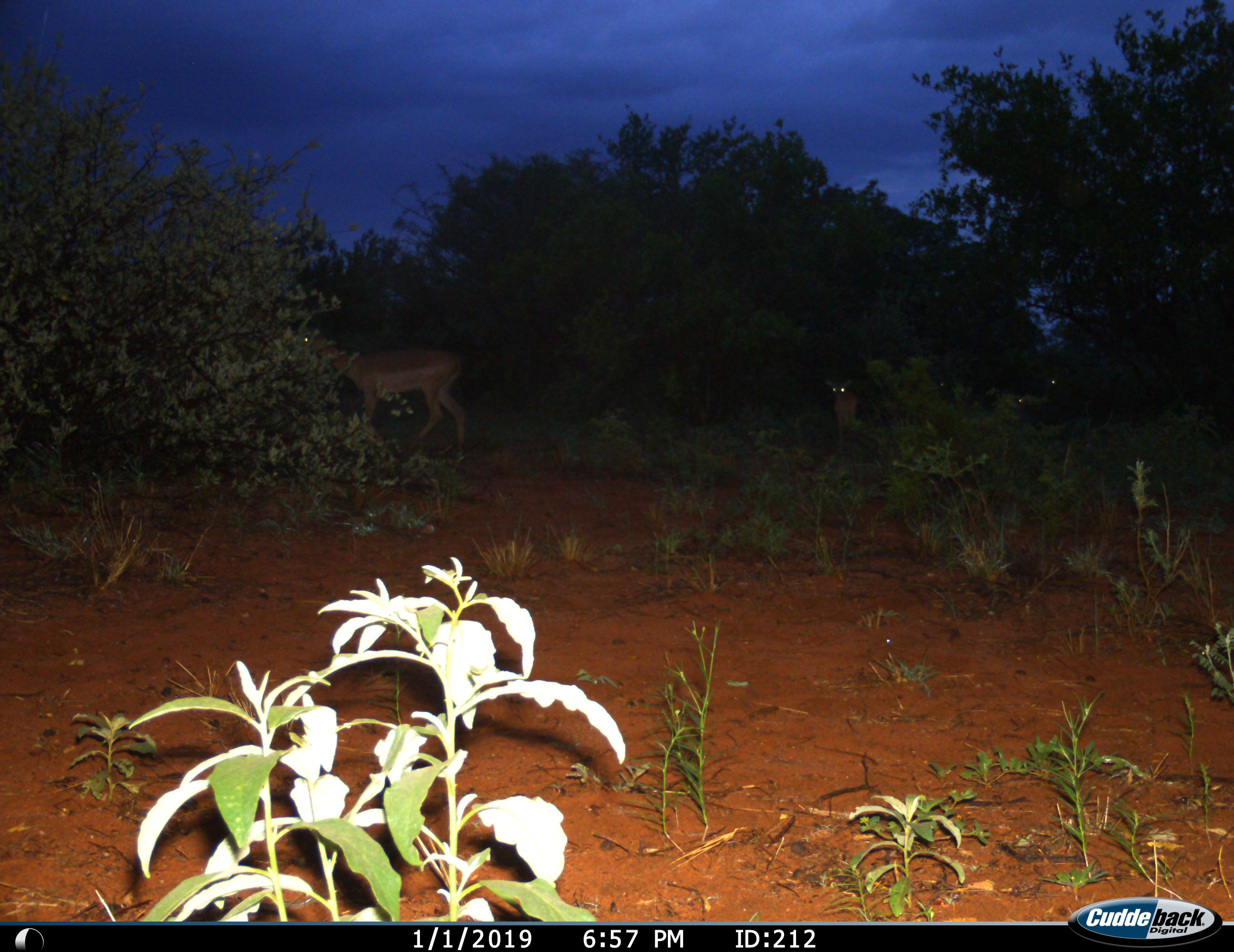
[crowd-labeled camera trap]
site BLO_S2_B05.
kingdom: Animalia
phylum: Chordata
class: Mammalia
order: Artiodactyla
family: Bovidae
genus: Aepyceros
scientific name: Aepyceros melampus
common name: impala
Impala (Aepyceros melampus), count 4. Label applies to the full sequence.